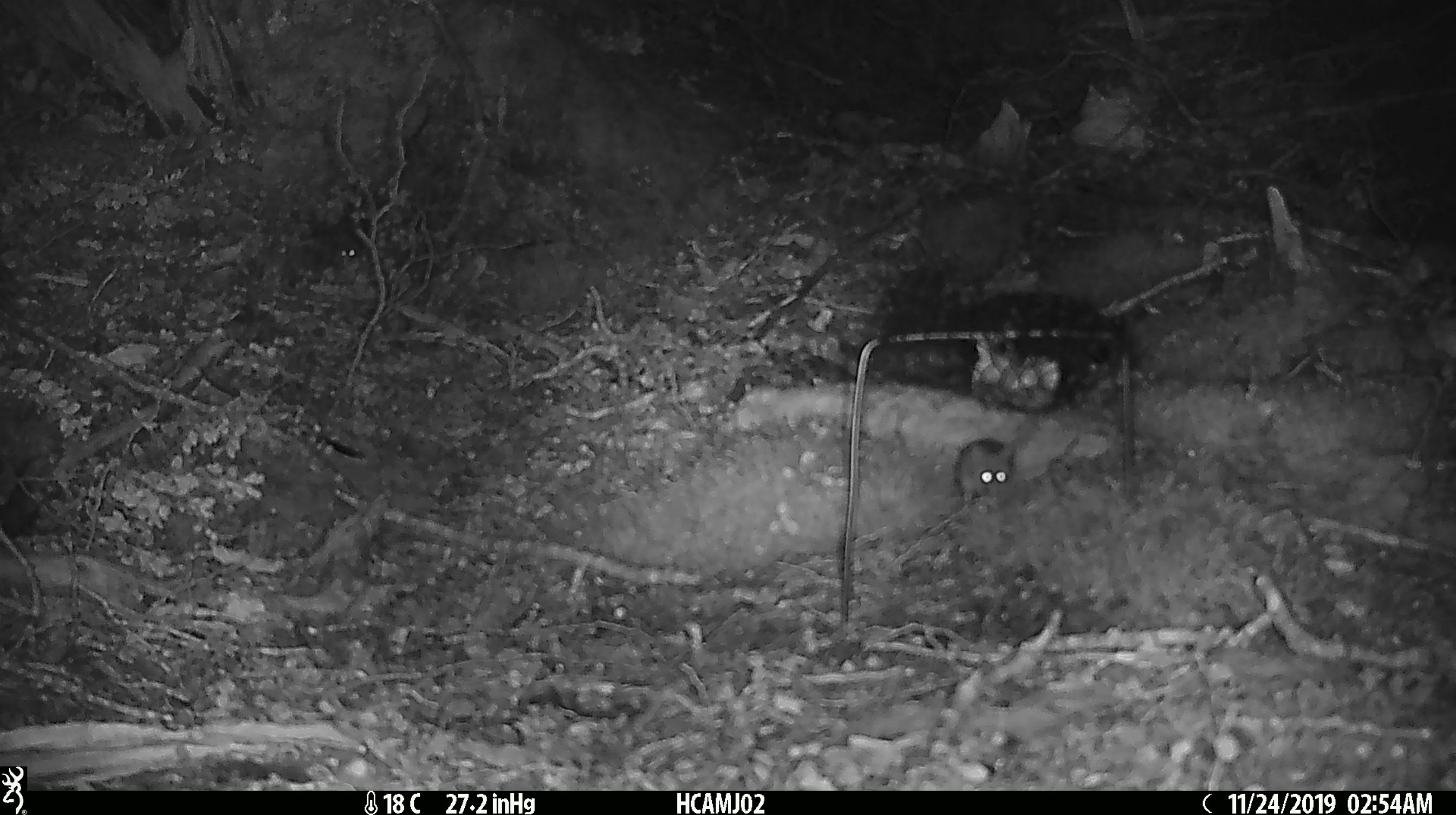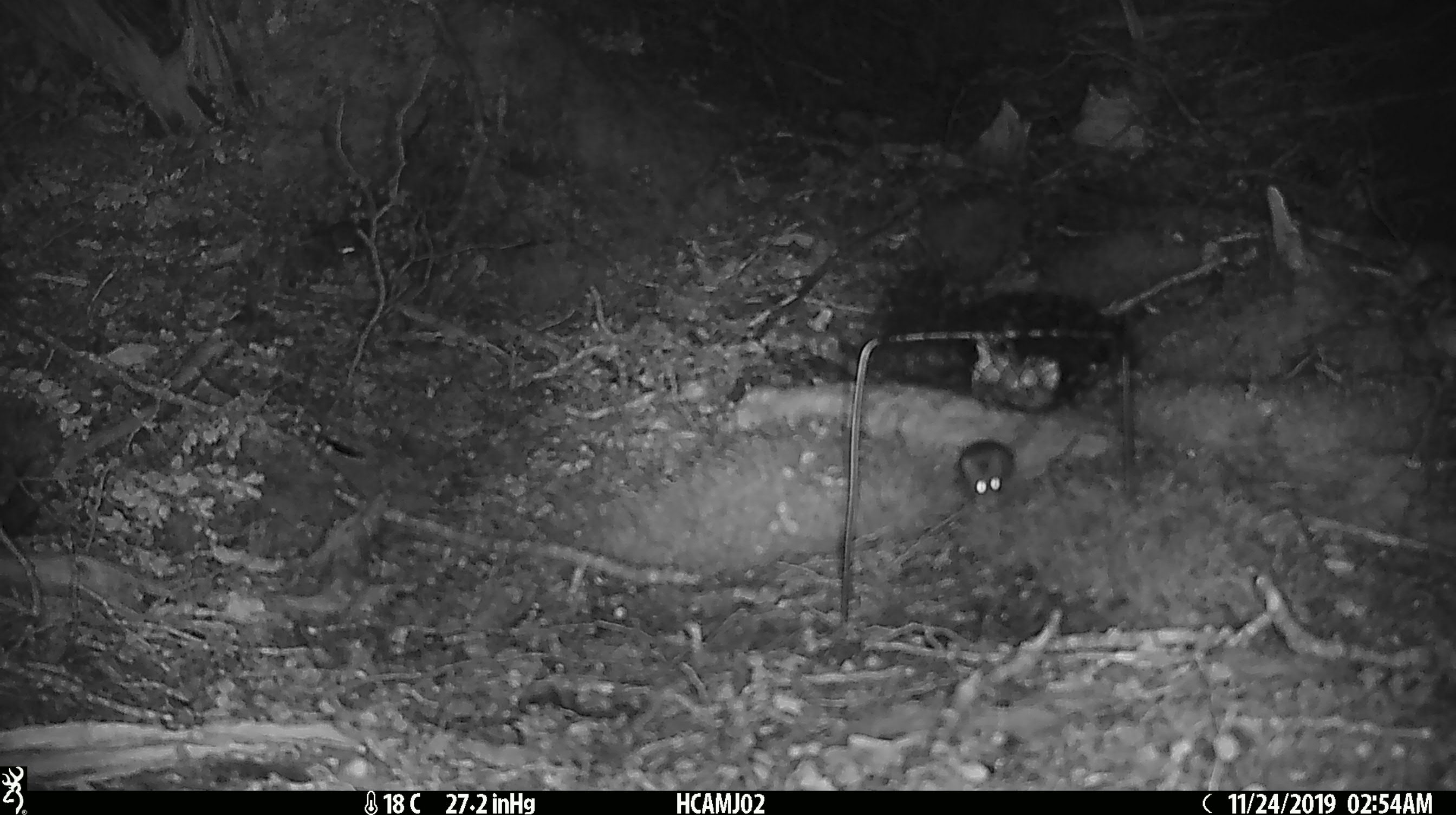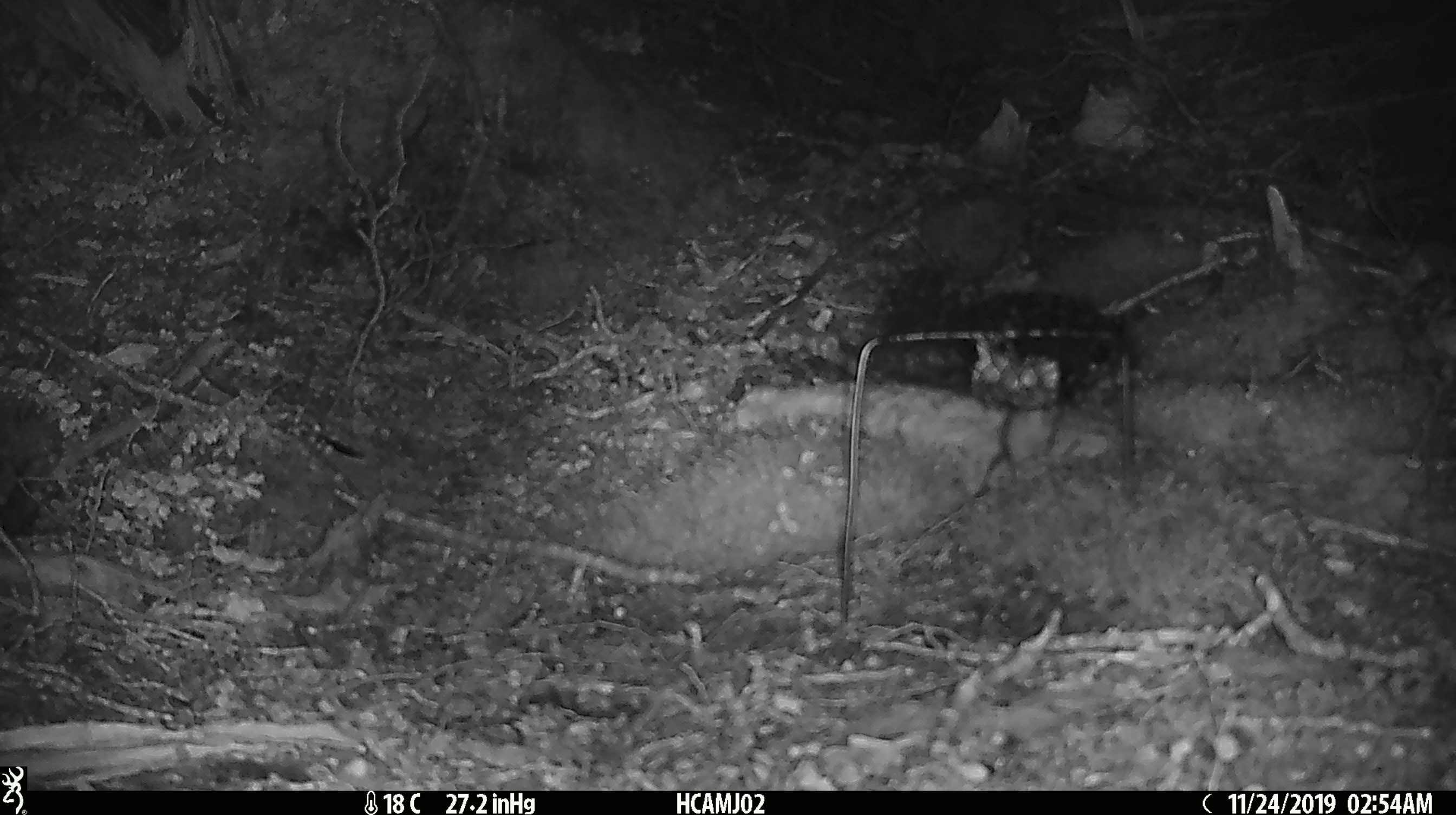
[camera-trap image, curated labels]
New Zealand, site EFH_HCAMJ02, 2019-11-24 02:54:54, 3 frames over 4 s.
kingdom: Animalia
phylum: Chordata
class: Mammalia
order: Rodentia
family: Muridae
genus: Mus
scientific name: Mus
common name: mouse